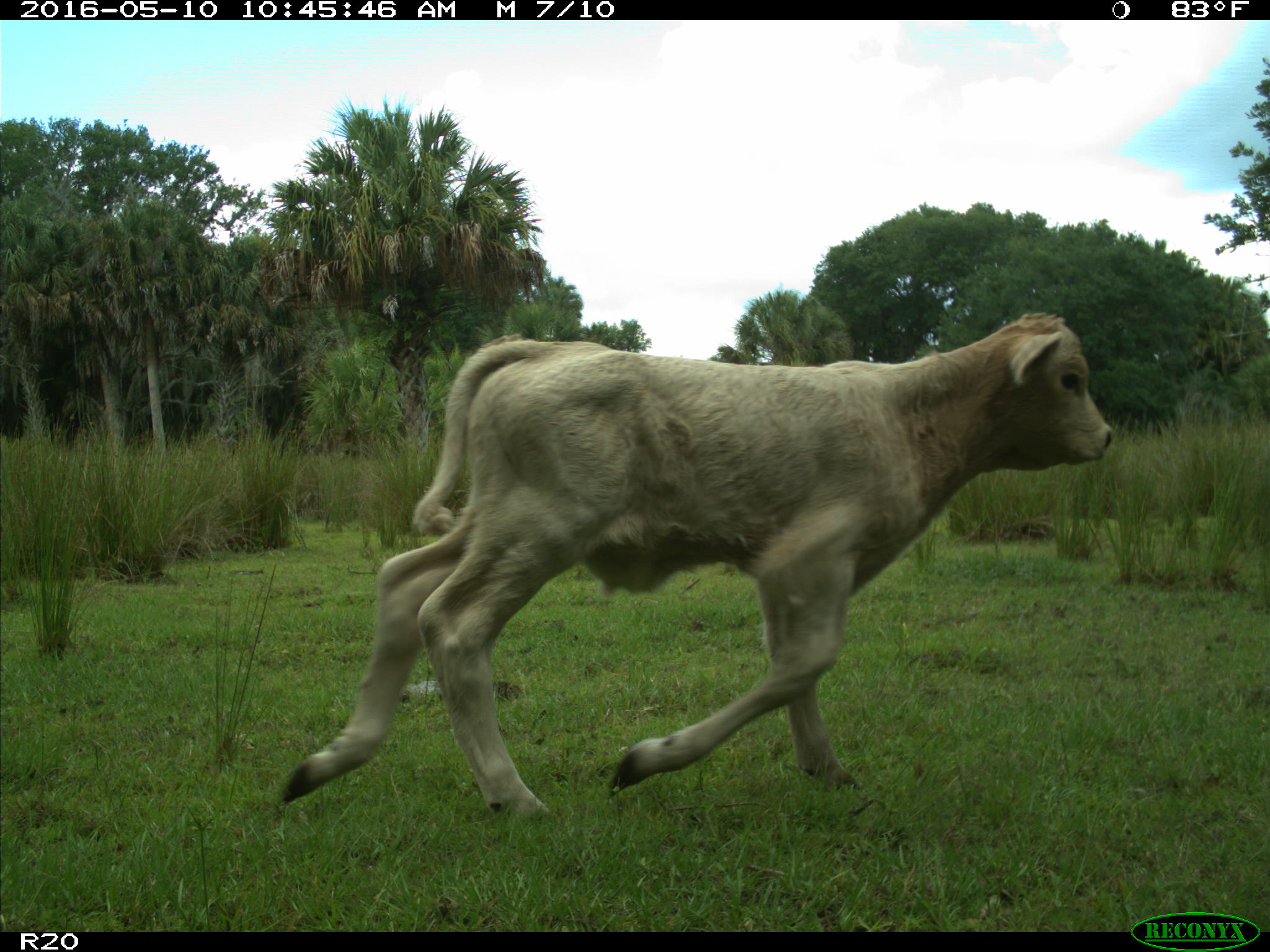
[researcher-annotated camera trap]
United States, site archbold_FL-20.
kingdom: Animalia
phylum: Chordata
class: Mammalia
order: Artiodactyla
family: Bovidae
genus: Bos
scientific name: Bos taurus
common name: domestic cow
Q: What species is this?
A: Bos taurus (domestic cow).